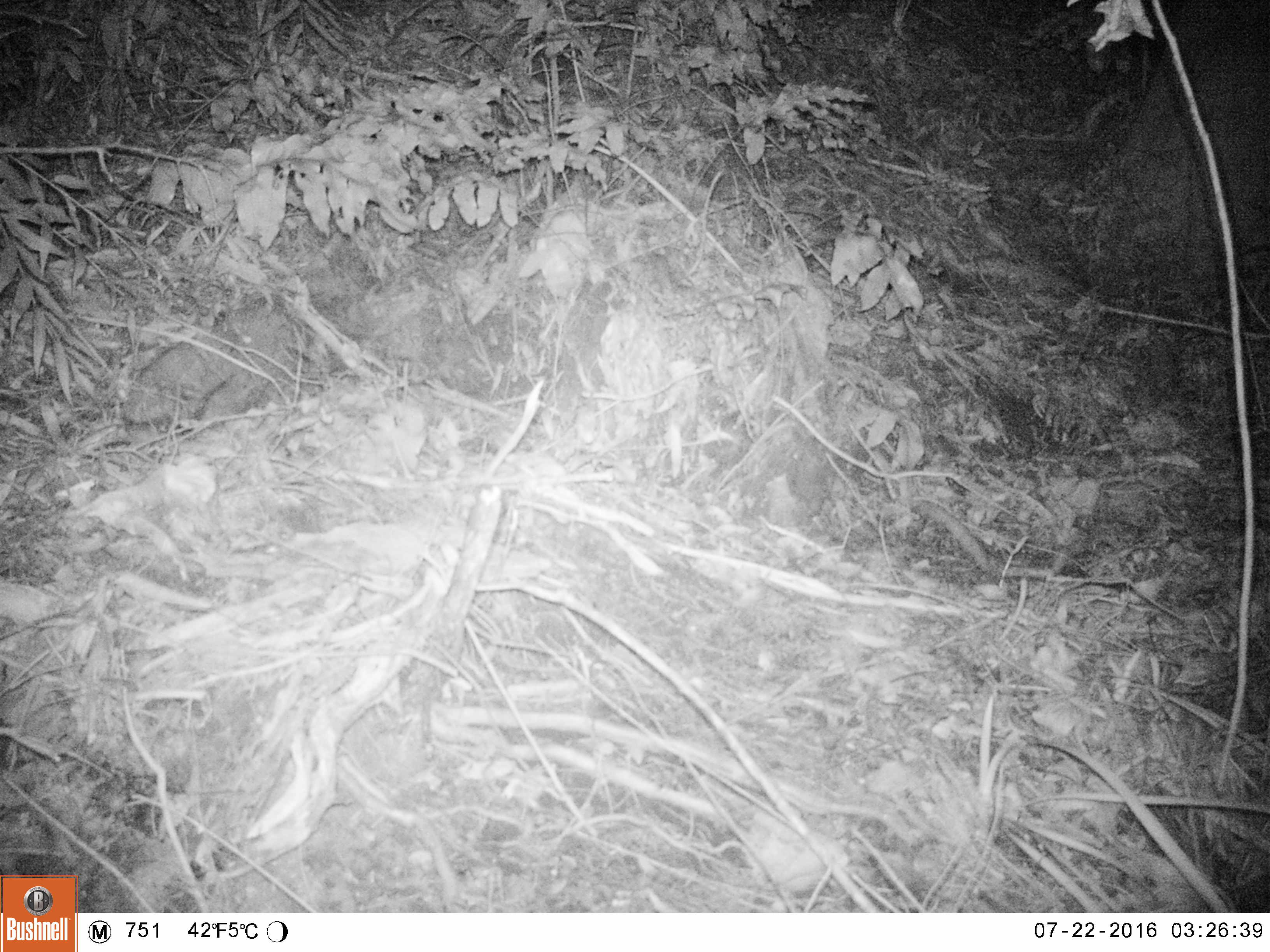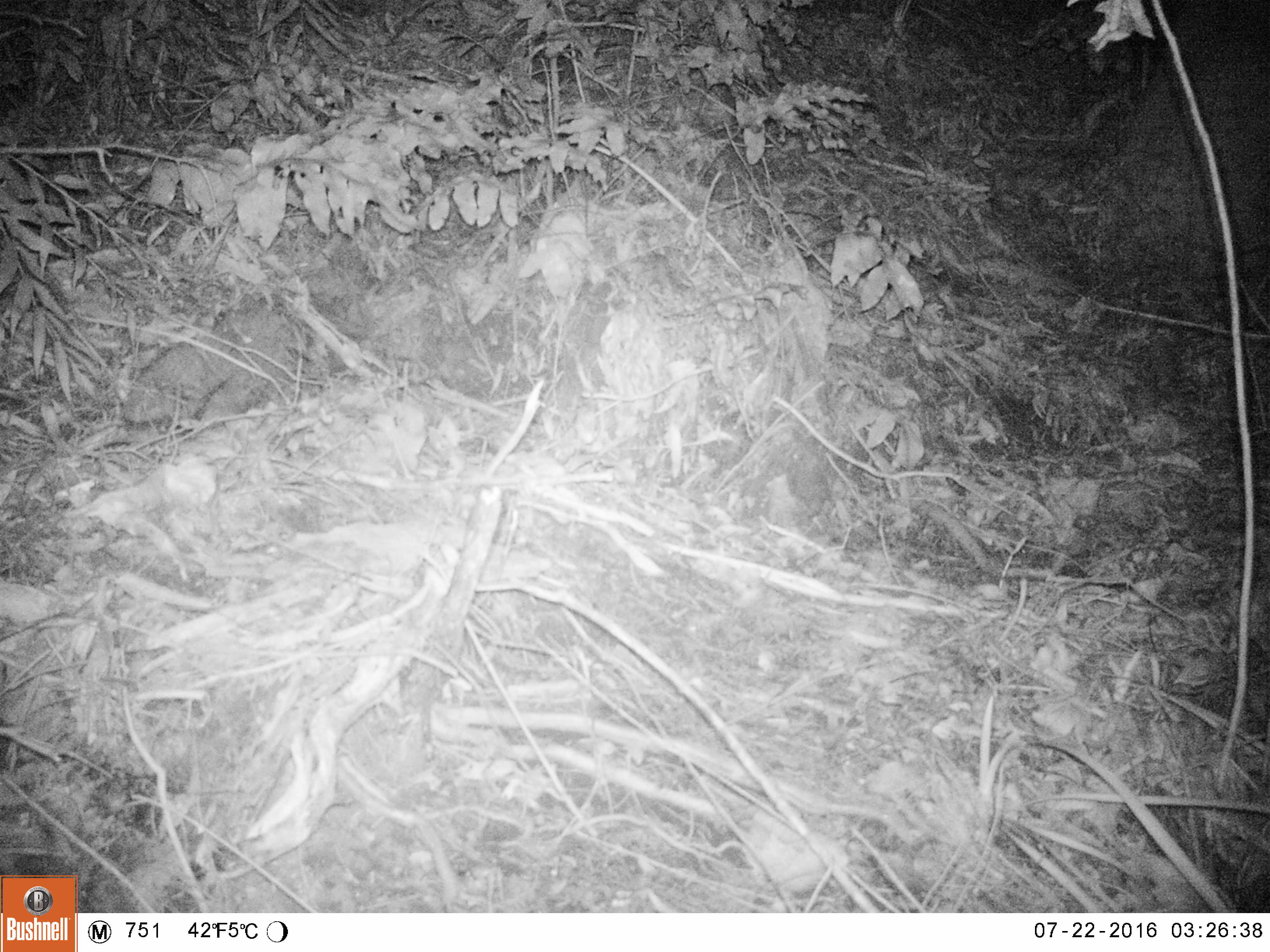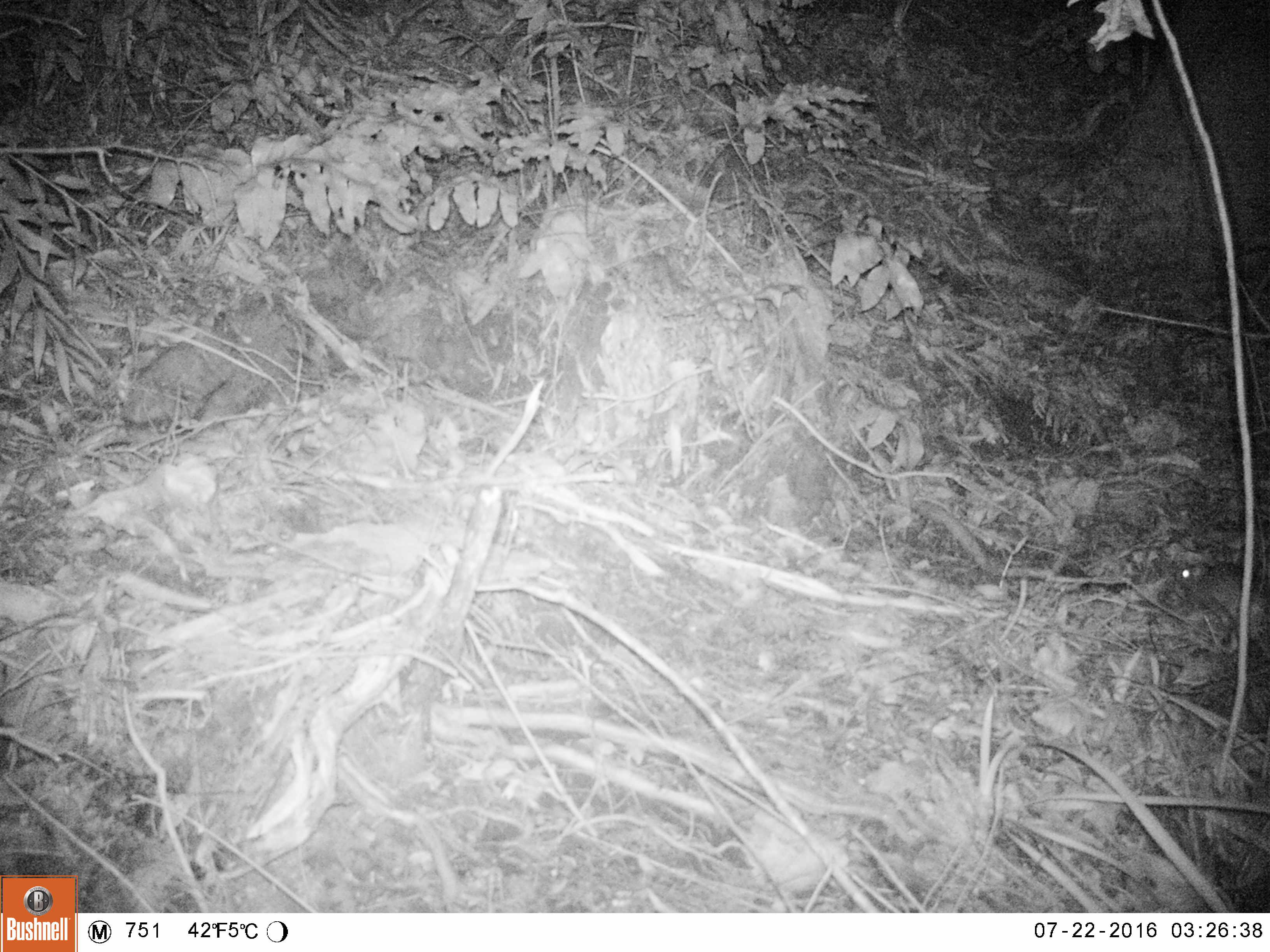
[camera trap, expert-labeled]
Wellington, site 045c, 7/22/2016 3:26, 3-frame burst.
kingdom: Animalia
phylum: Chordata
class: Mammalia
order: Rodentia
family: Muridae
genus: Rattus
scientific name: Rattus rattus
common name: ship rat